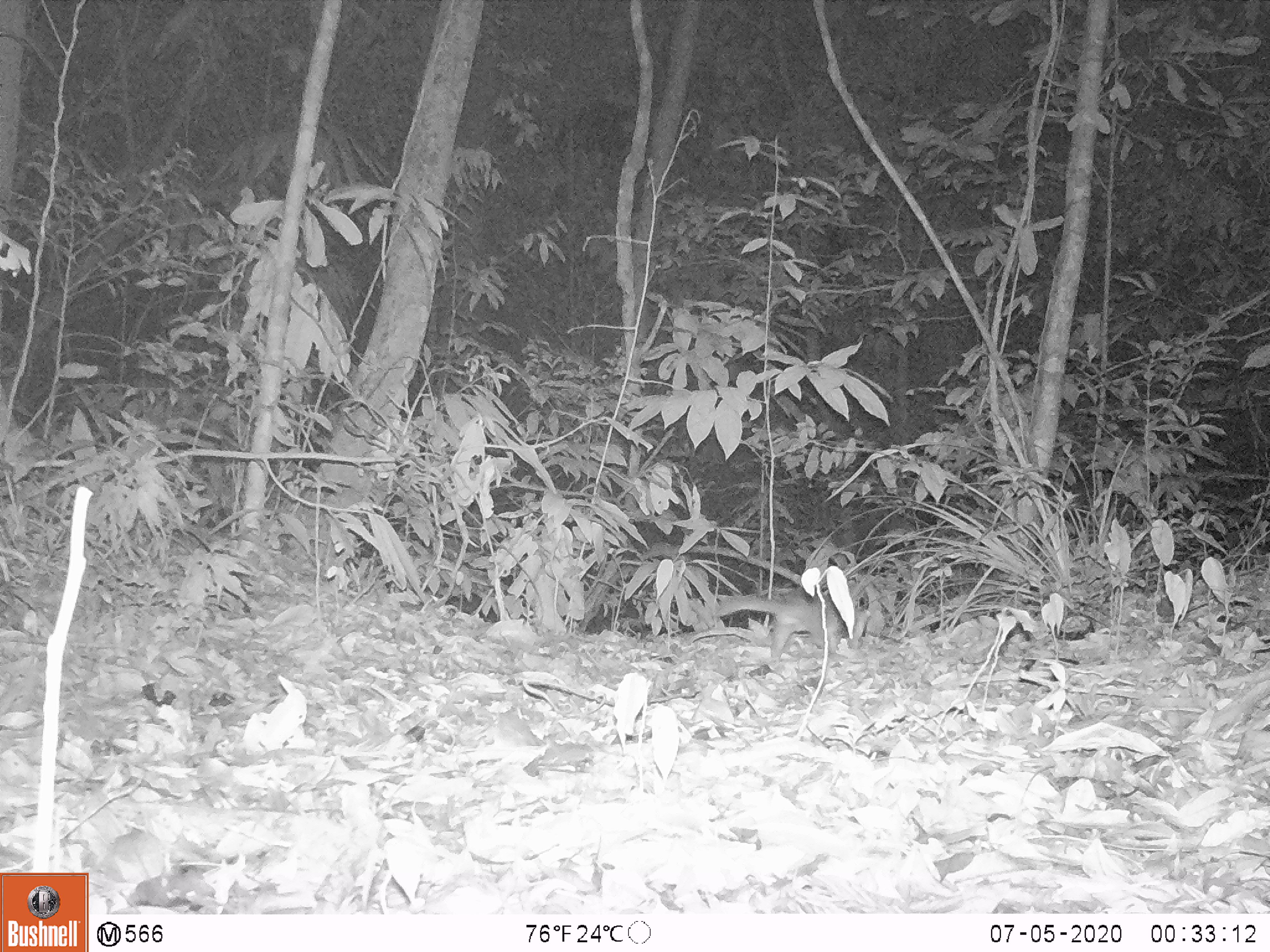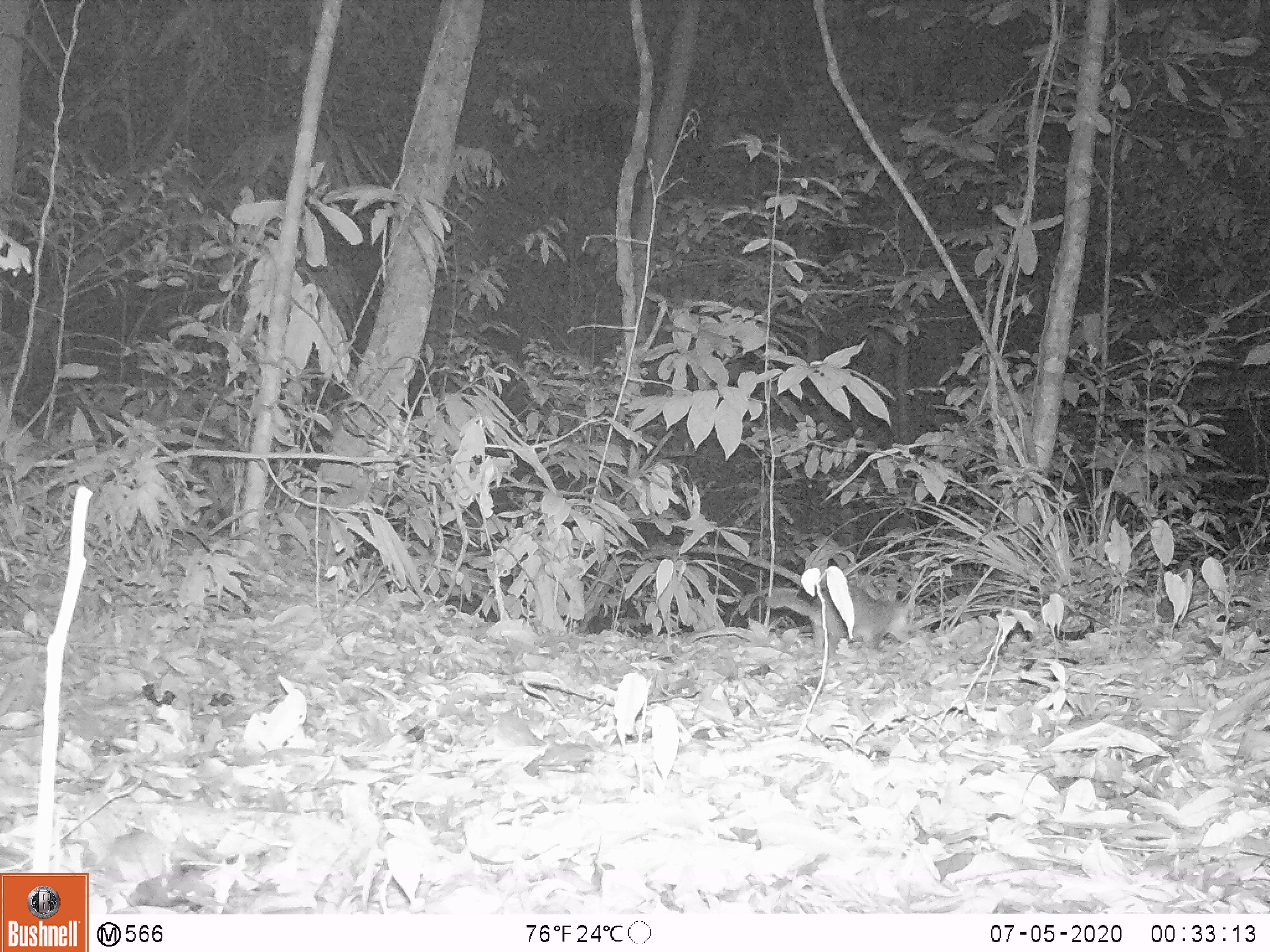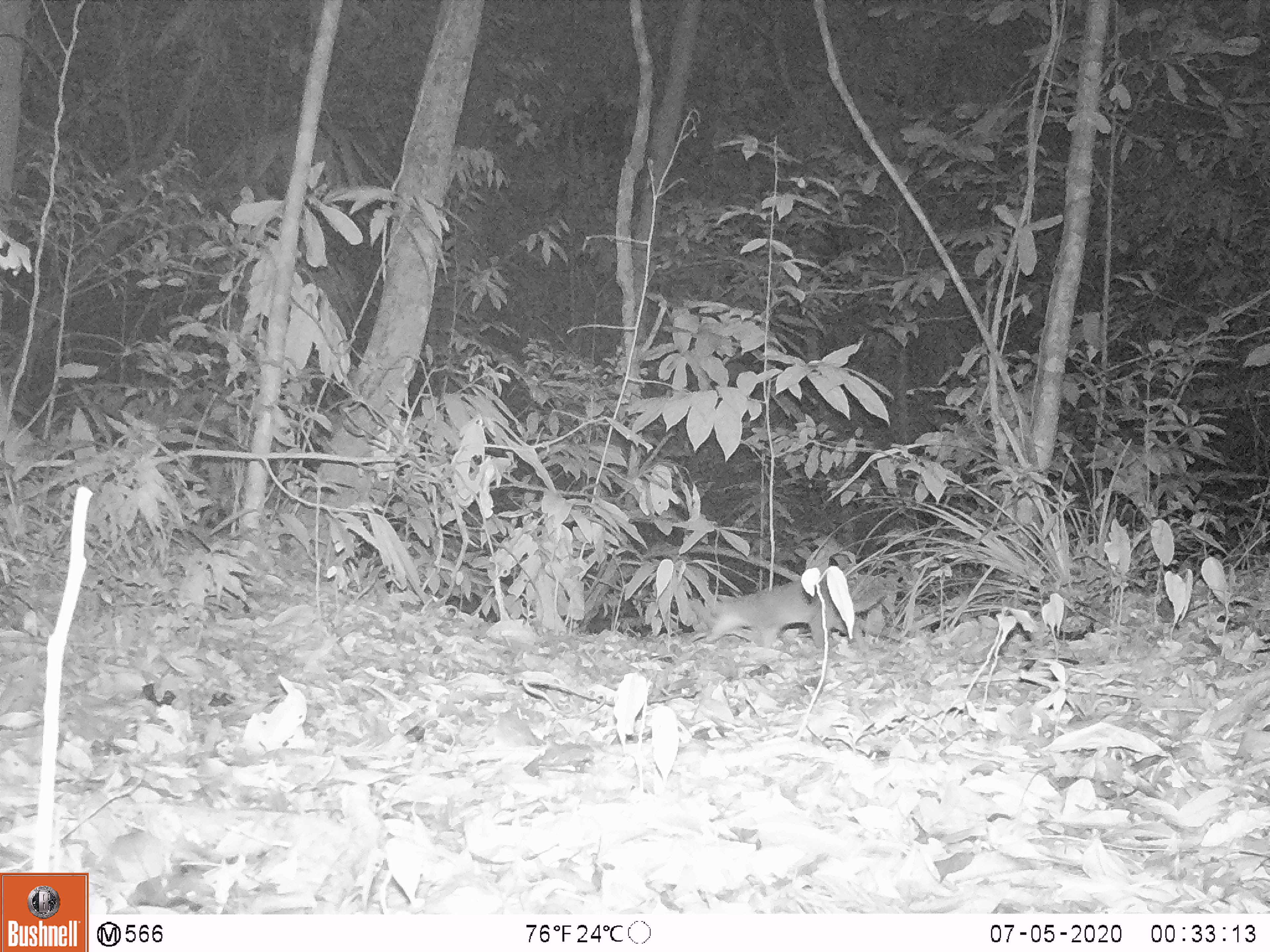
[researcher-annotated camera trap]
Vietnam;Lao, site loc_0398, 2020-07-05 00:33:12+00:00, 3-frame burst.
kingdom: Animalia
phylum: Chordata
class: Mammalia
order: Carnivora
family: Mustelidae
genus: Melogale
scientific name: Melogale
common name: ferret badger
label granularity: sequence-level